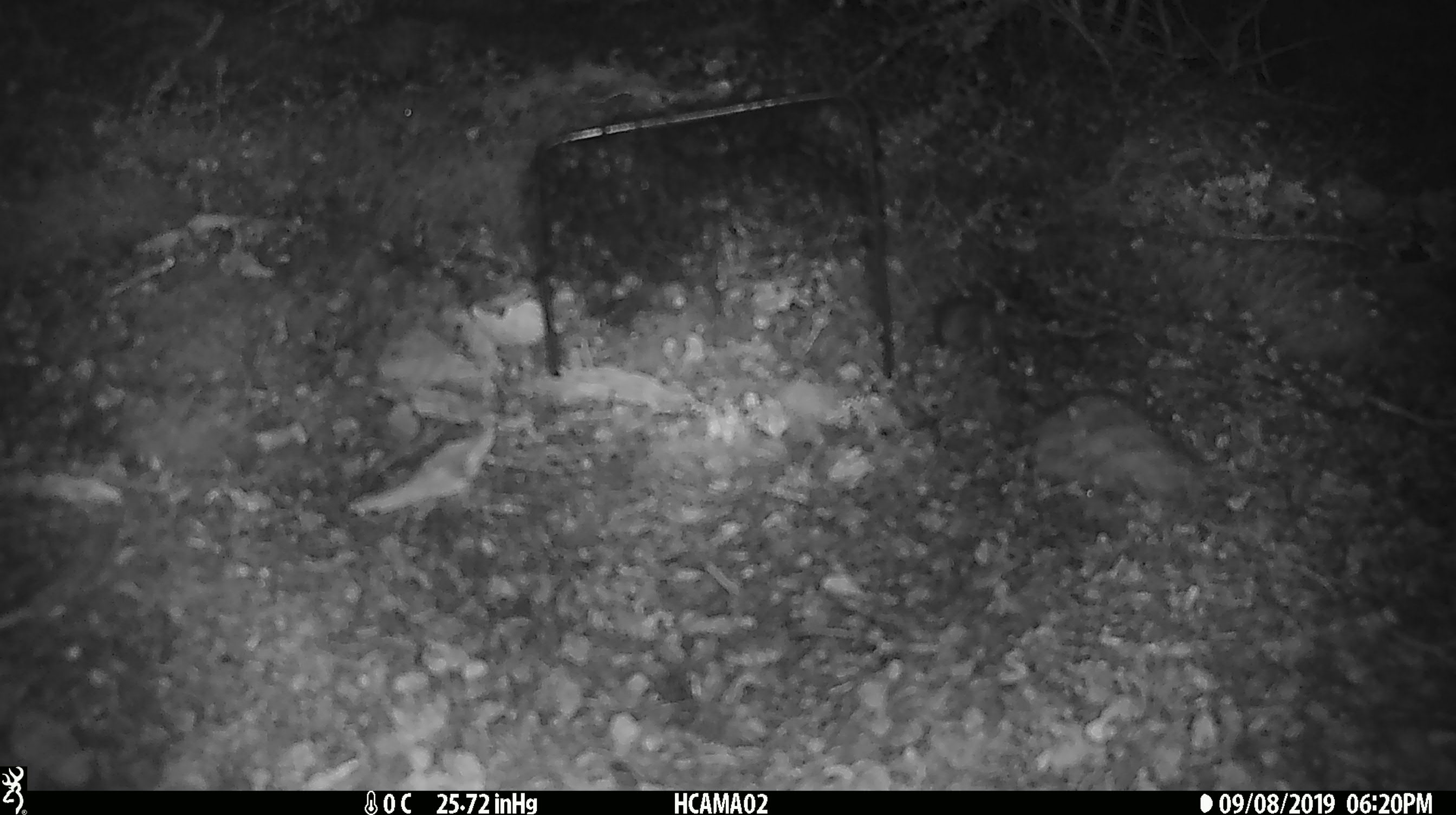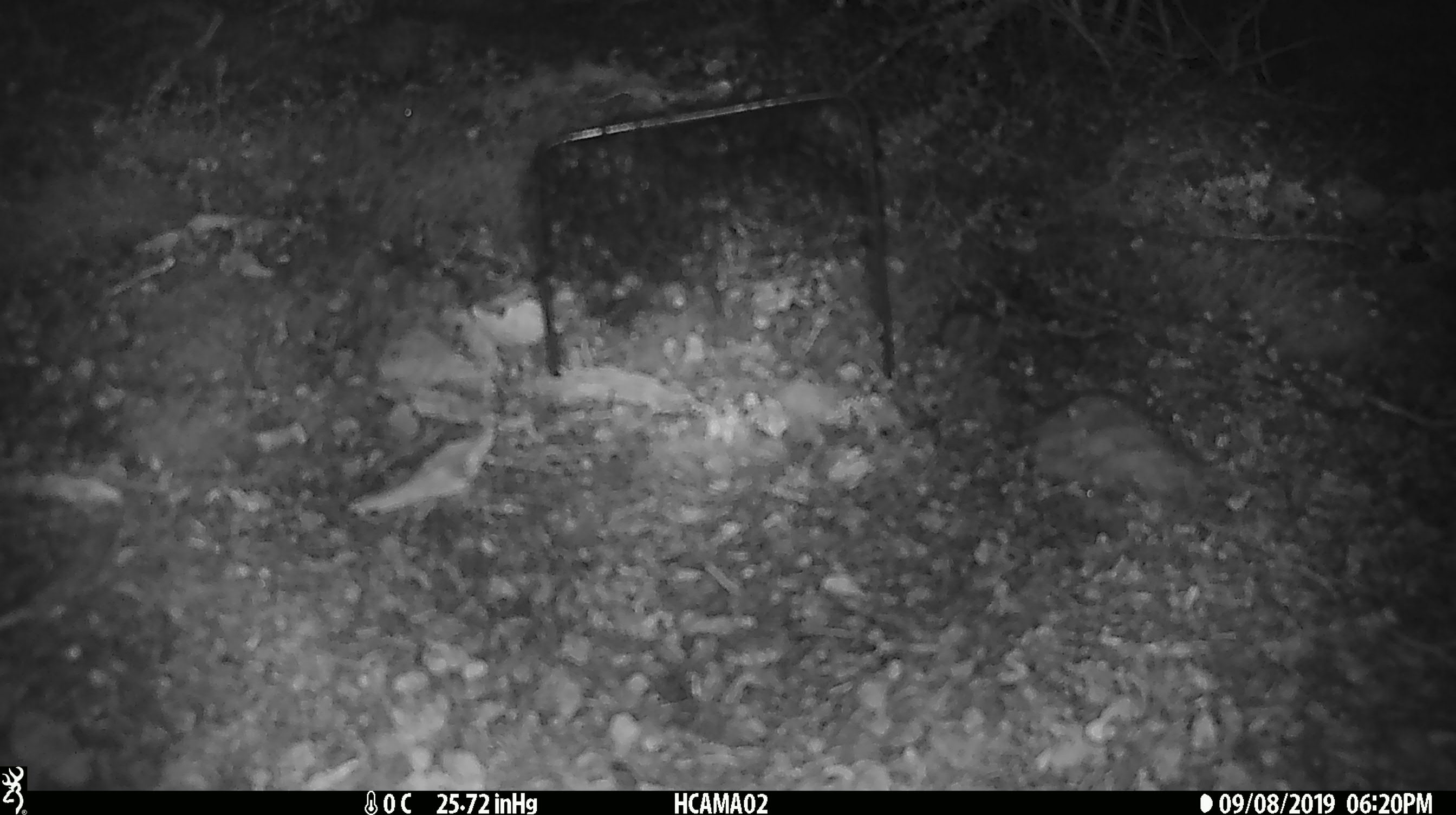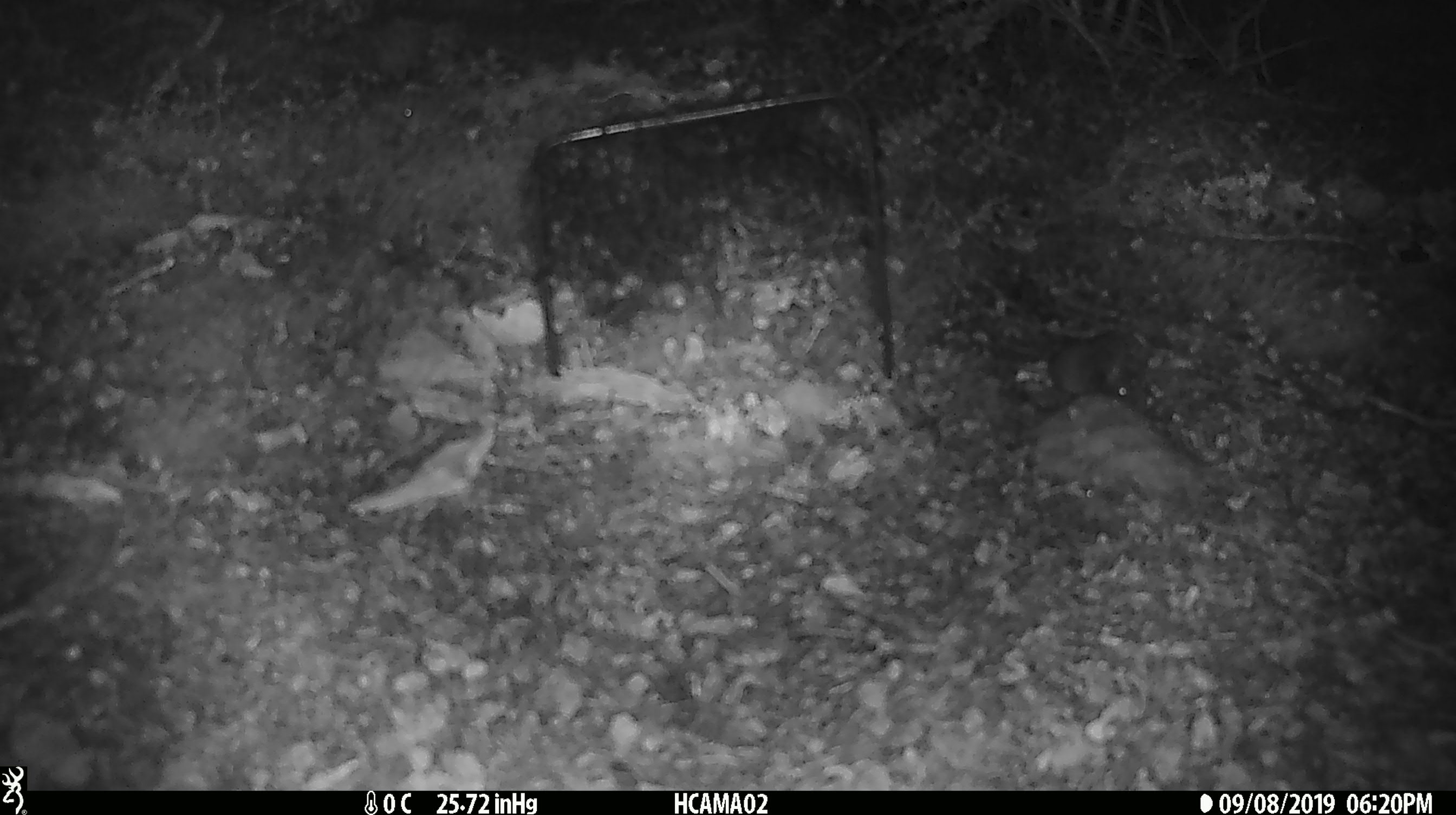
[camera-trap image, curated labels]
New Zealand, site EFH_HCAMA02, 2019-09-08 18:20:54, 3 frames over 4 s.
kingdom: Animalia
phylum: Chordata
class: Mammalia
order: Rodentia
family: Muridae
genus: Mus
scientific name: Mus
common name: mouse